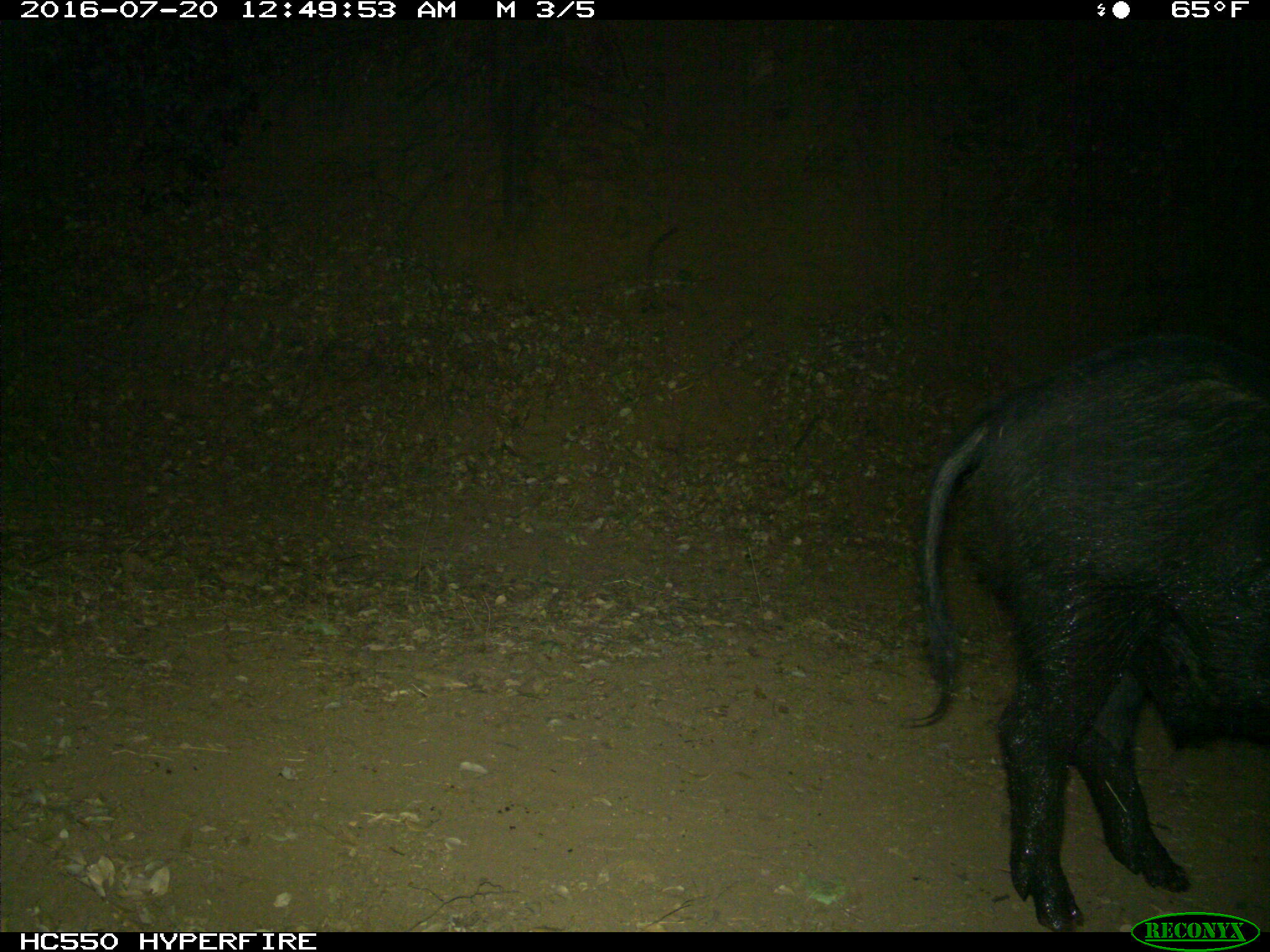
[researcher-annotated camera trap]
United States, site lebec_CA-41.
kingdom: Animalia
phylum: Chordata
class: Mammalia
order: Artiodactyla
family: Suidae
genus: Sus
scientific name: Sus scrofa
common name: wild boar